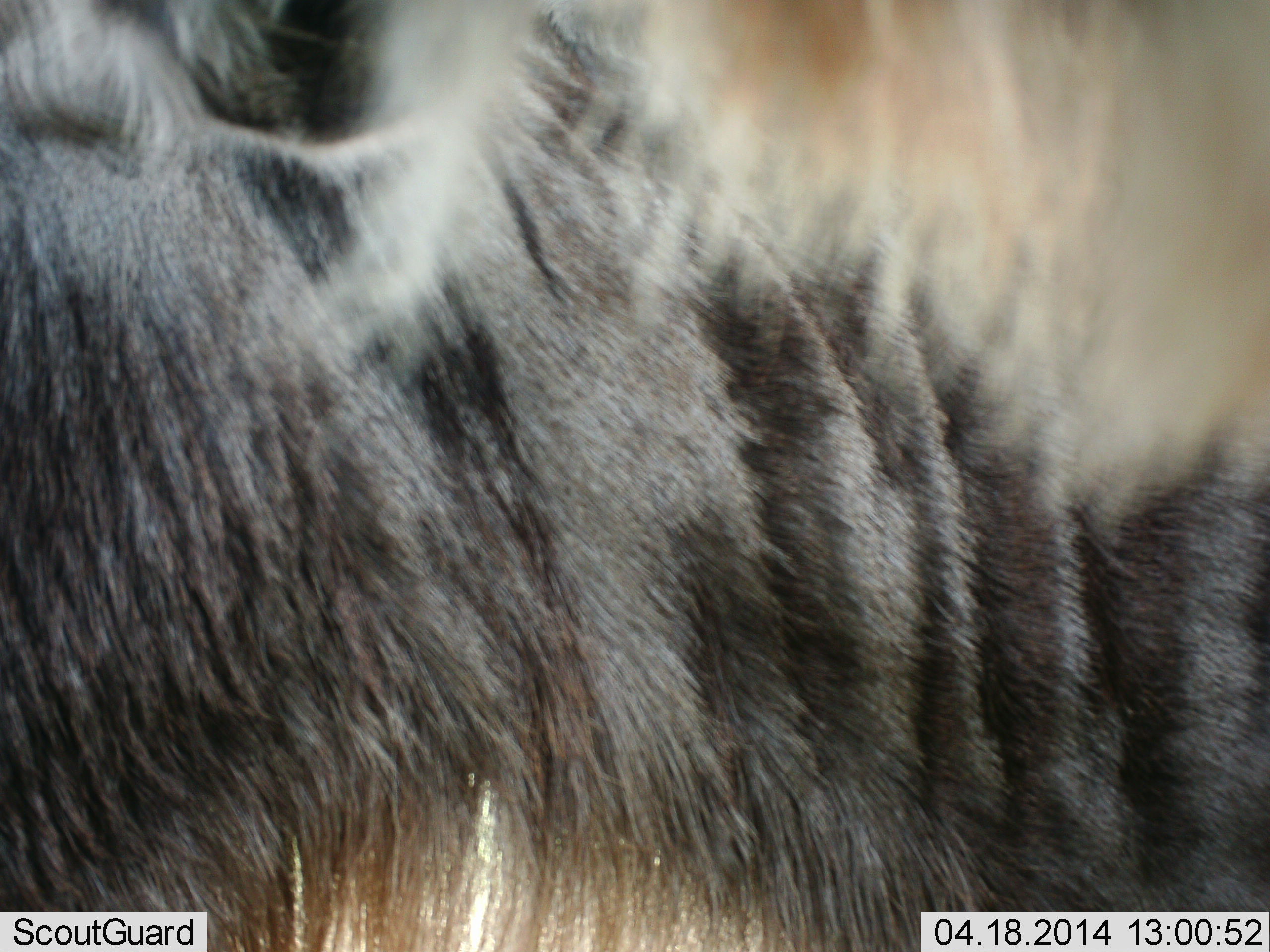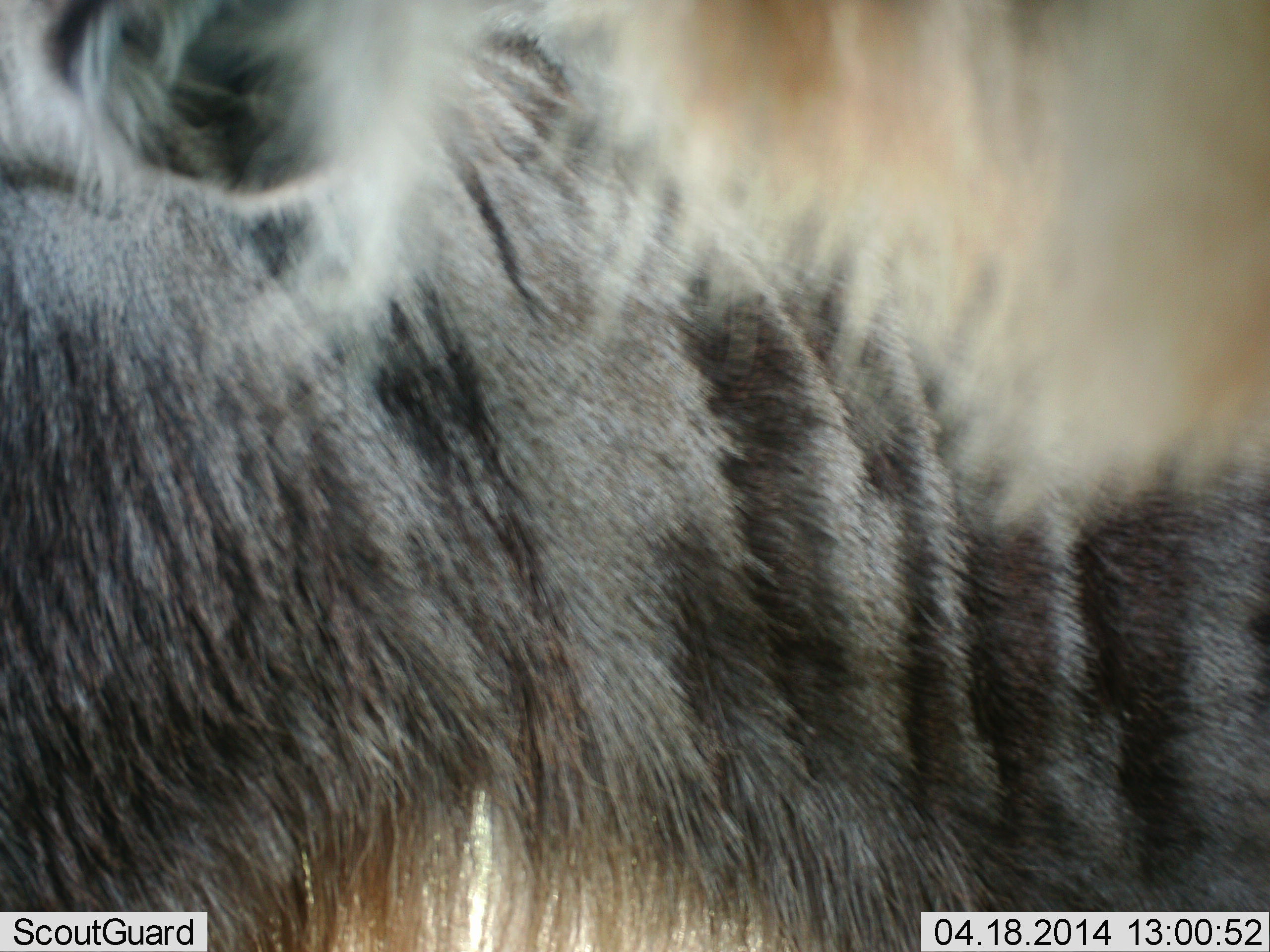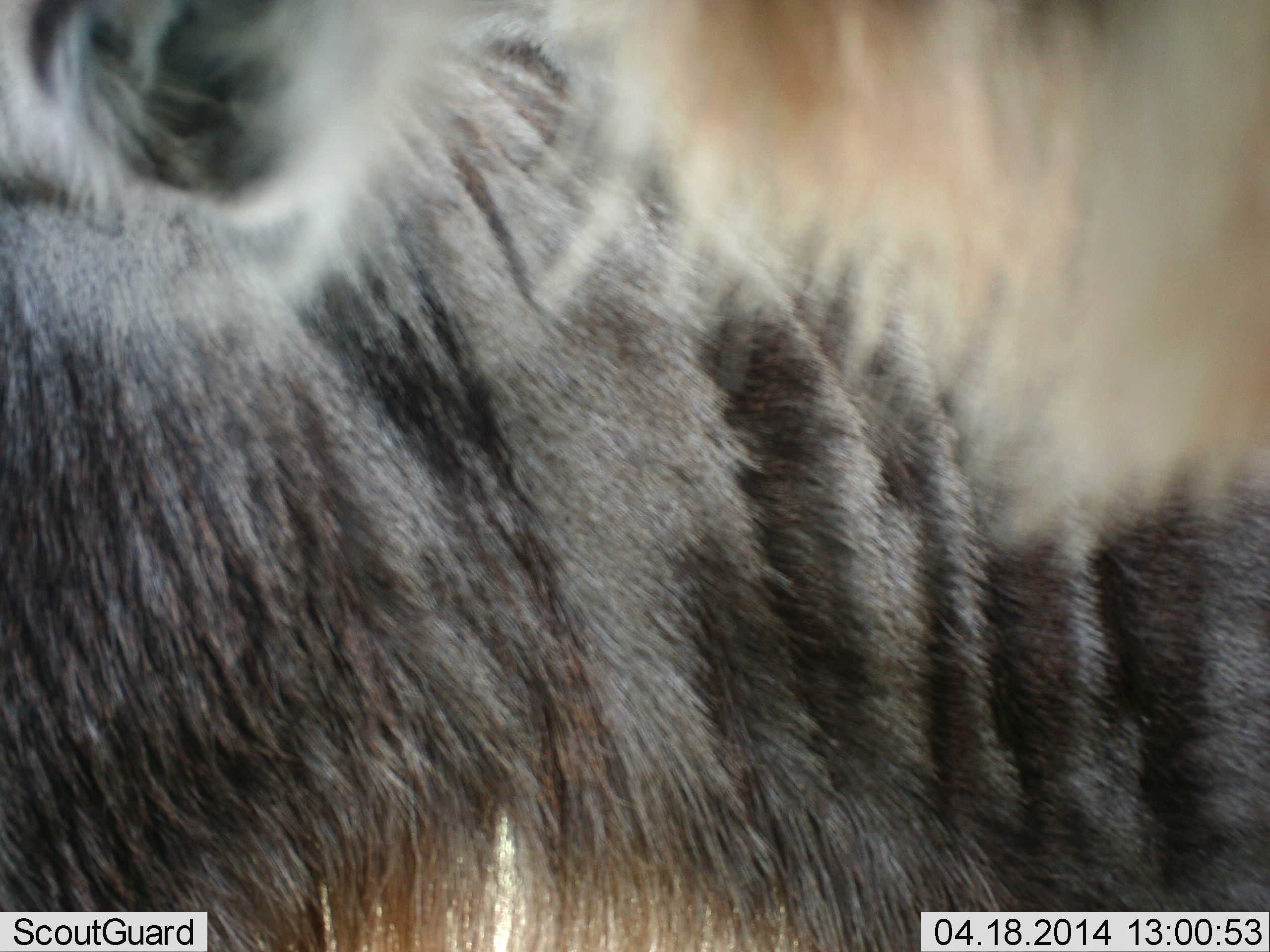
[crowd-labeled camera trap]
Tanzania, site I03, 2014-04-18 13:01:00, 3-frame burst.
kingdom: Animalia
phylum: Chordata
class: Mammalia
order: Artiodactyla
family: Bovidae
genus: Connochaetes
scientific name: Connochaetes taurinus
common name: blue wildebeest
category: wildebeest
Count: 1.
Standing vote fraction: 90%.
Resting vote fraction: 0%.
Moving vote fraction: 10%.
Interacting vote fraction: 0%.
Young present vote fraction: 0%.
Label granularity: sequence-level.